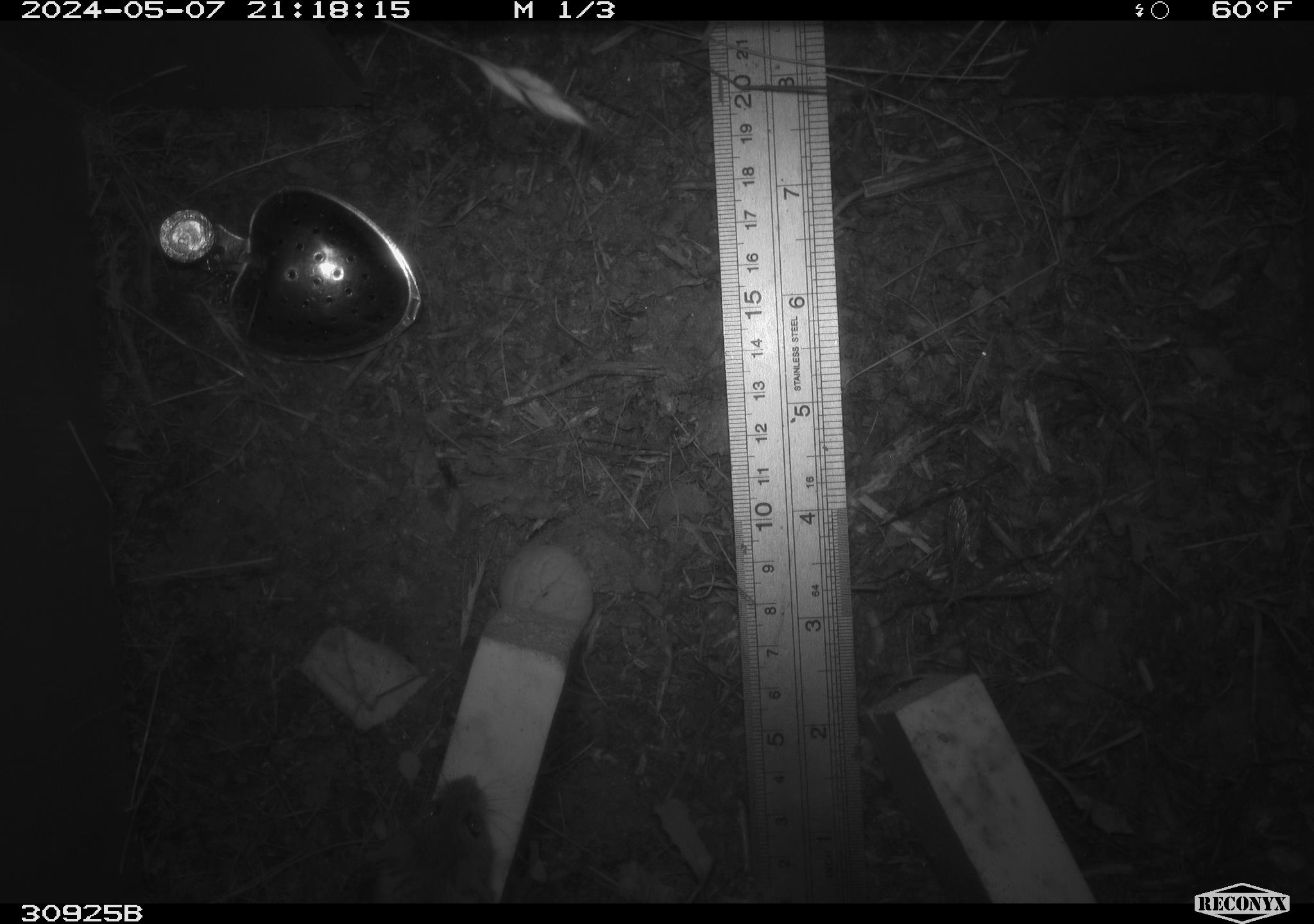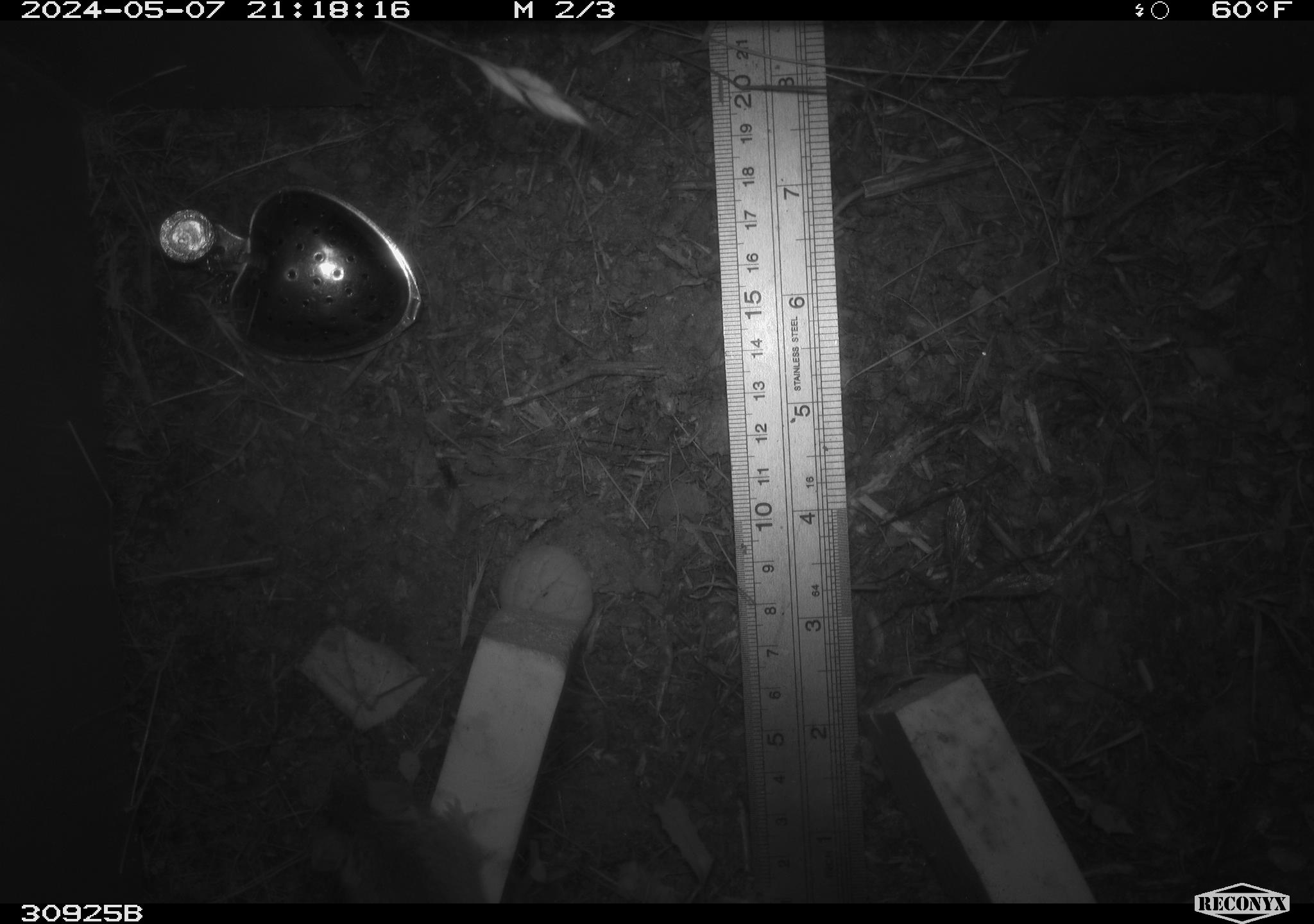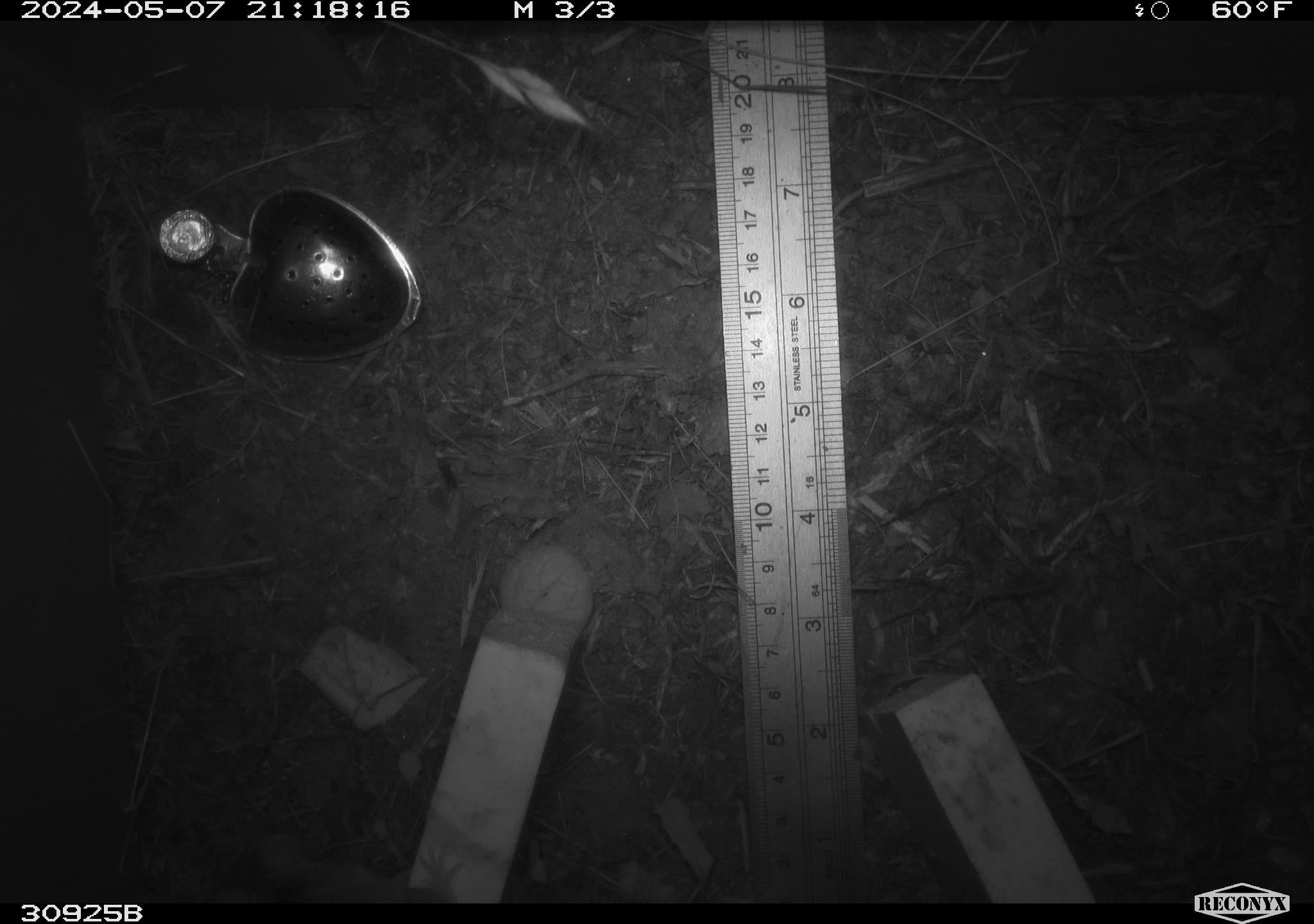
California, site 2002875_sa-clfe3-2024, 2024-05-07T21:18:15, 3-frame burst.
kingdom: Animalia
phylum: Chordata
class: Mammalia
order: Rodentia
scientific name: Rodentia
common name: mouse species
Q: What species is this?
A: Mouse species (Rodentia).